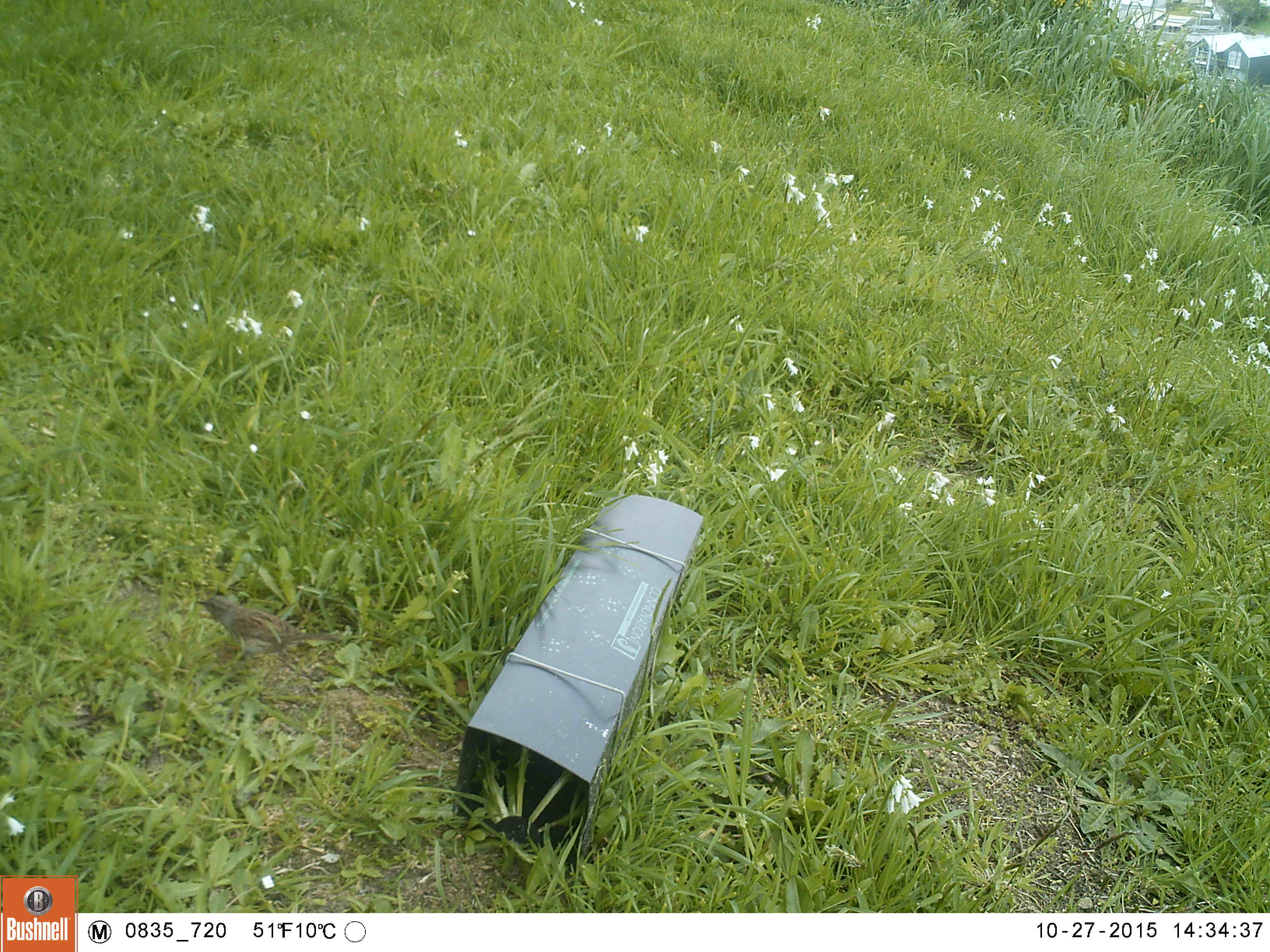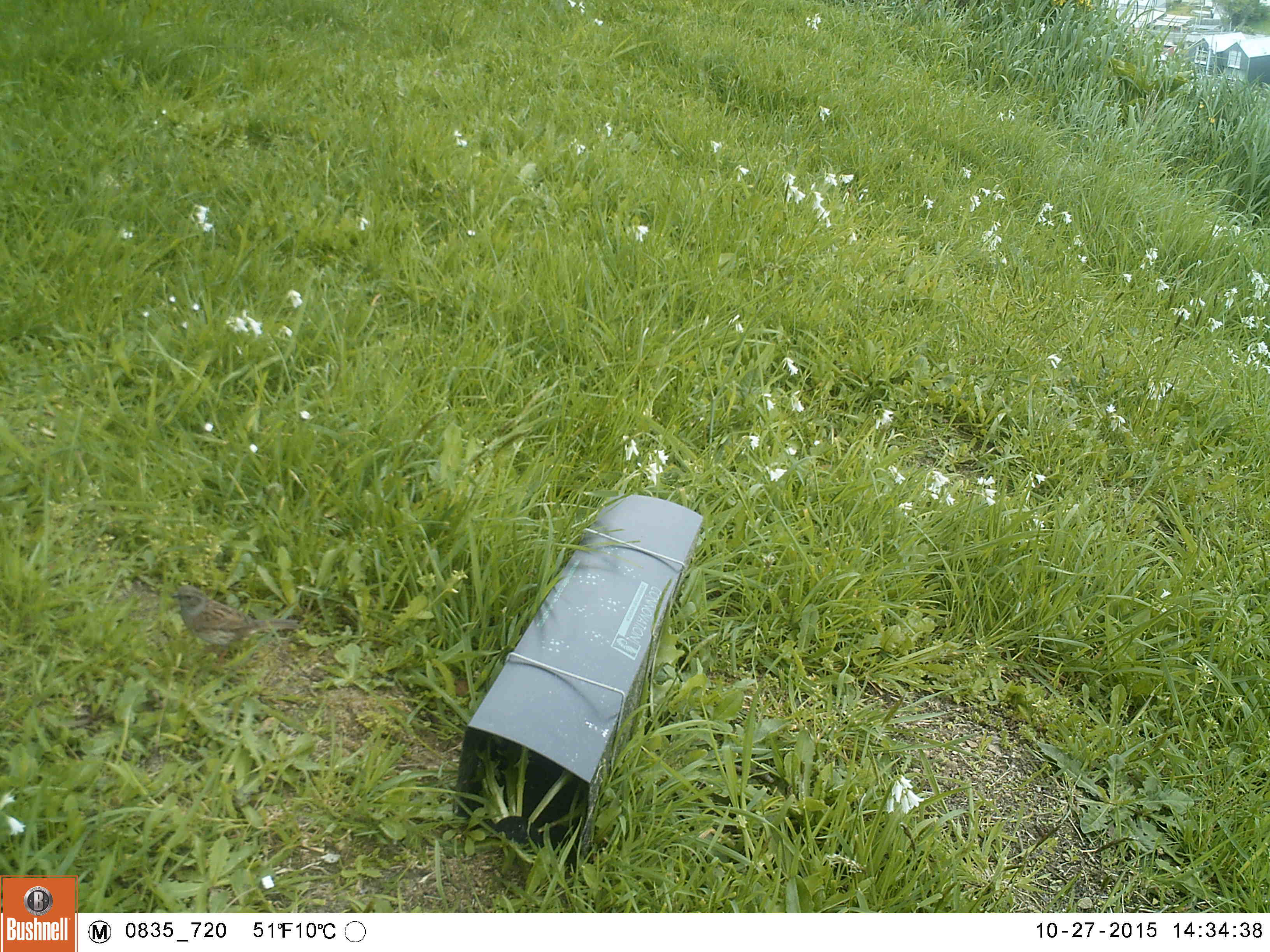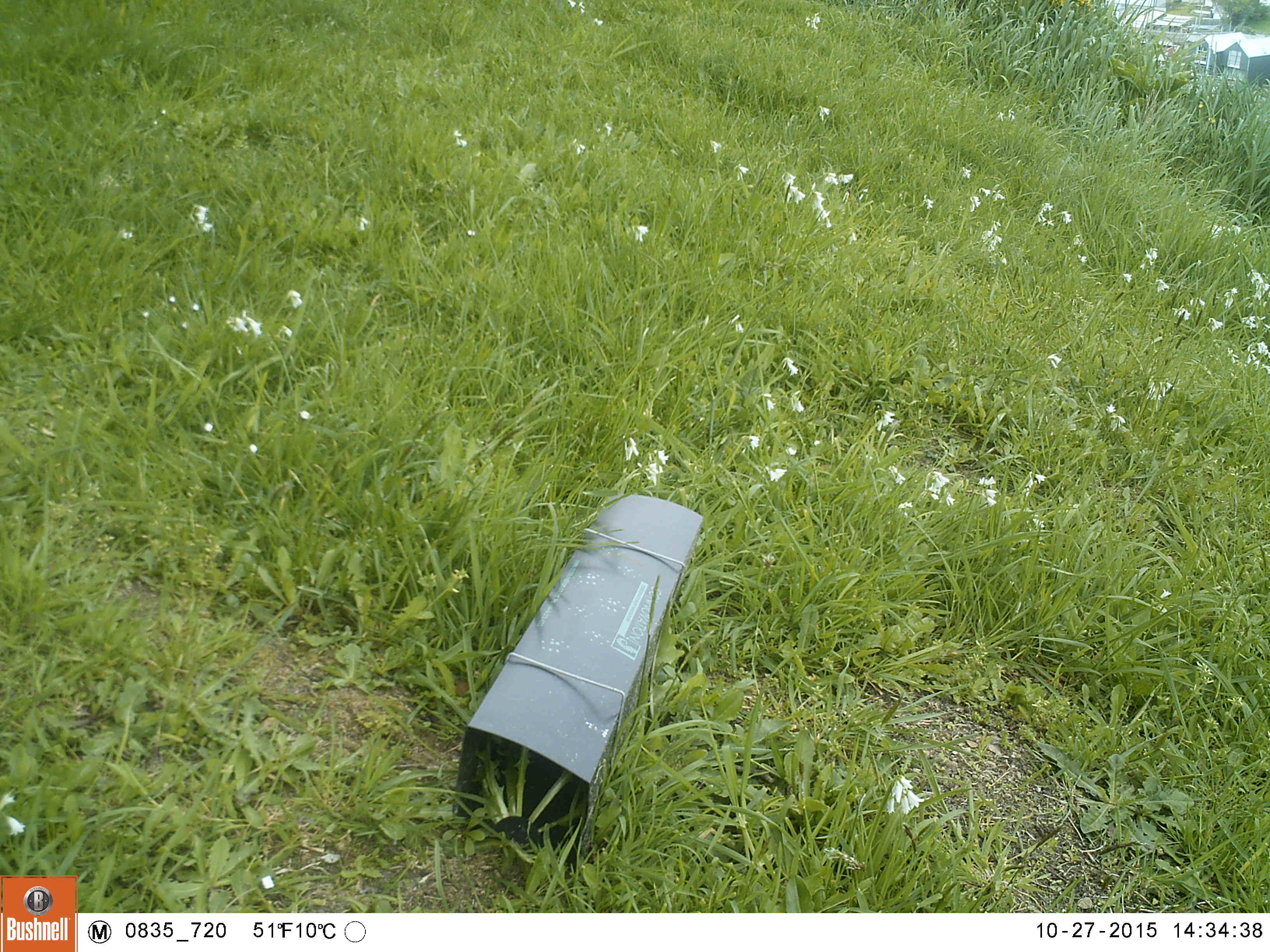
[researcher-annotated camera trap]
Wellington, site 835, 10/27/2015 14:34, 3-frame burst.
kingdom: Animalia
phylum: Chordata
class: Aves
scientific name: Aves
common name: bird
Bird (Aves).